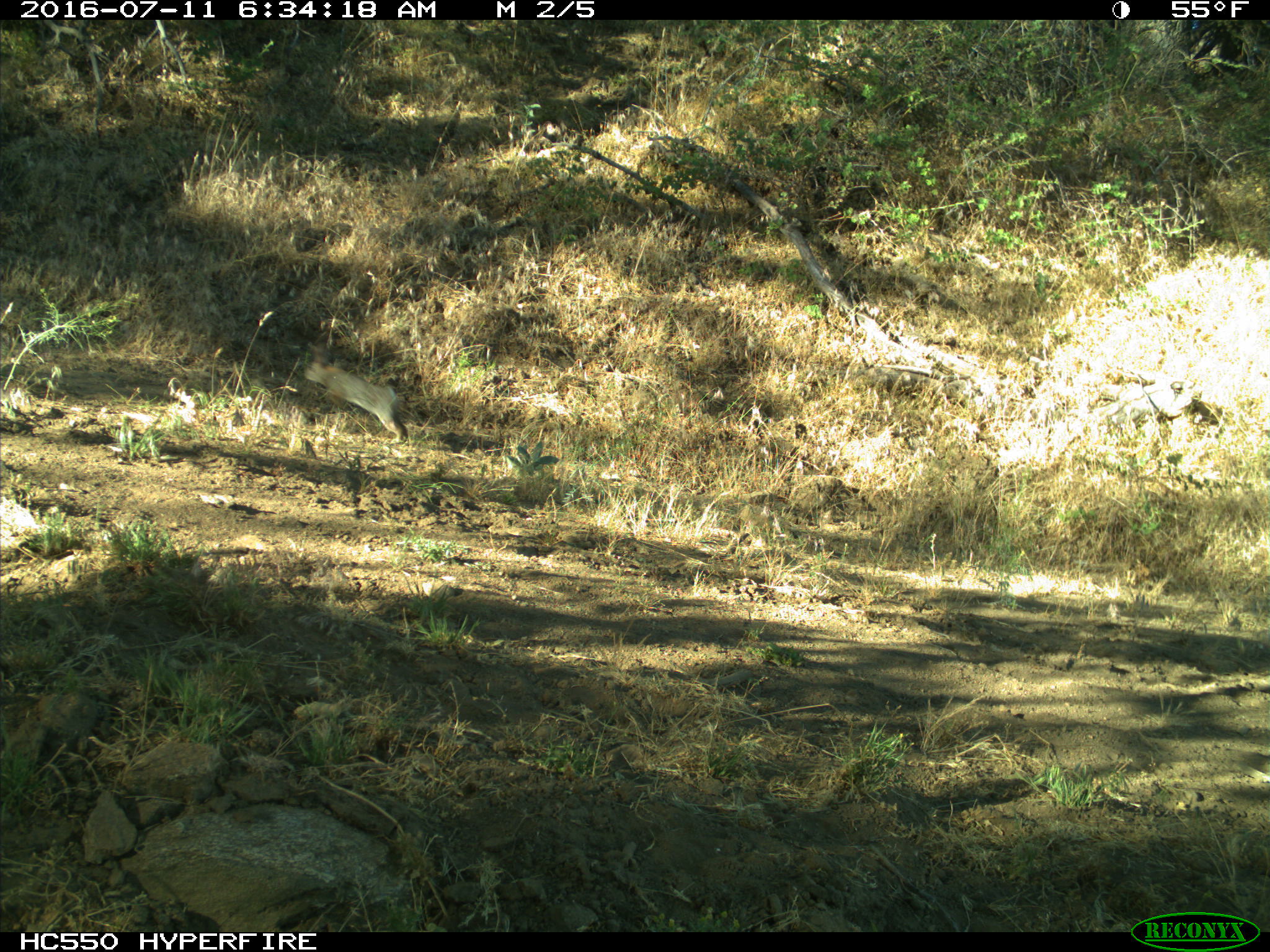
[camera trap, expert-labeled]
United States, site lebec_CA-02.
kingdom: Animalia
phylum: Chordata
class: Mammalia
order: Lagomorpha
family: Leporidae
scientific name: Leporidae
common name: rabbits and hares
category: unidentified rabbit